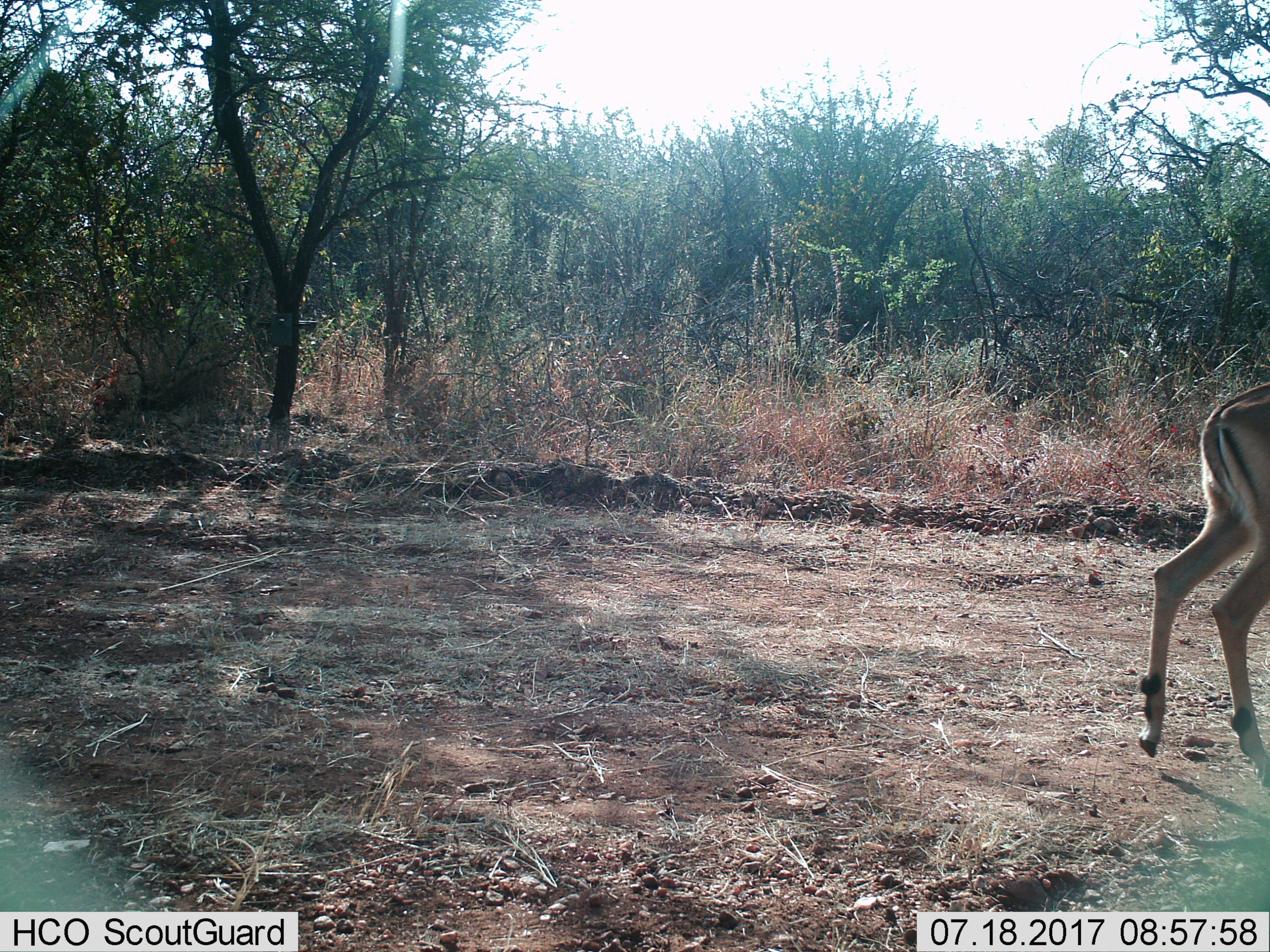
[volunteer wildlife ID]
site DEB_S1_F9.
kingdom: Animalia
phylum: Chordata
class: Mammalia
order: Artiodactyla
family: Bovidae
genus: Aepyceros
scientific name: Aepyceros melampus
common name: impala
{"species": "impala (Aepyceros melampus)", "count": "1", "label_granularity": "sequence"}